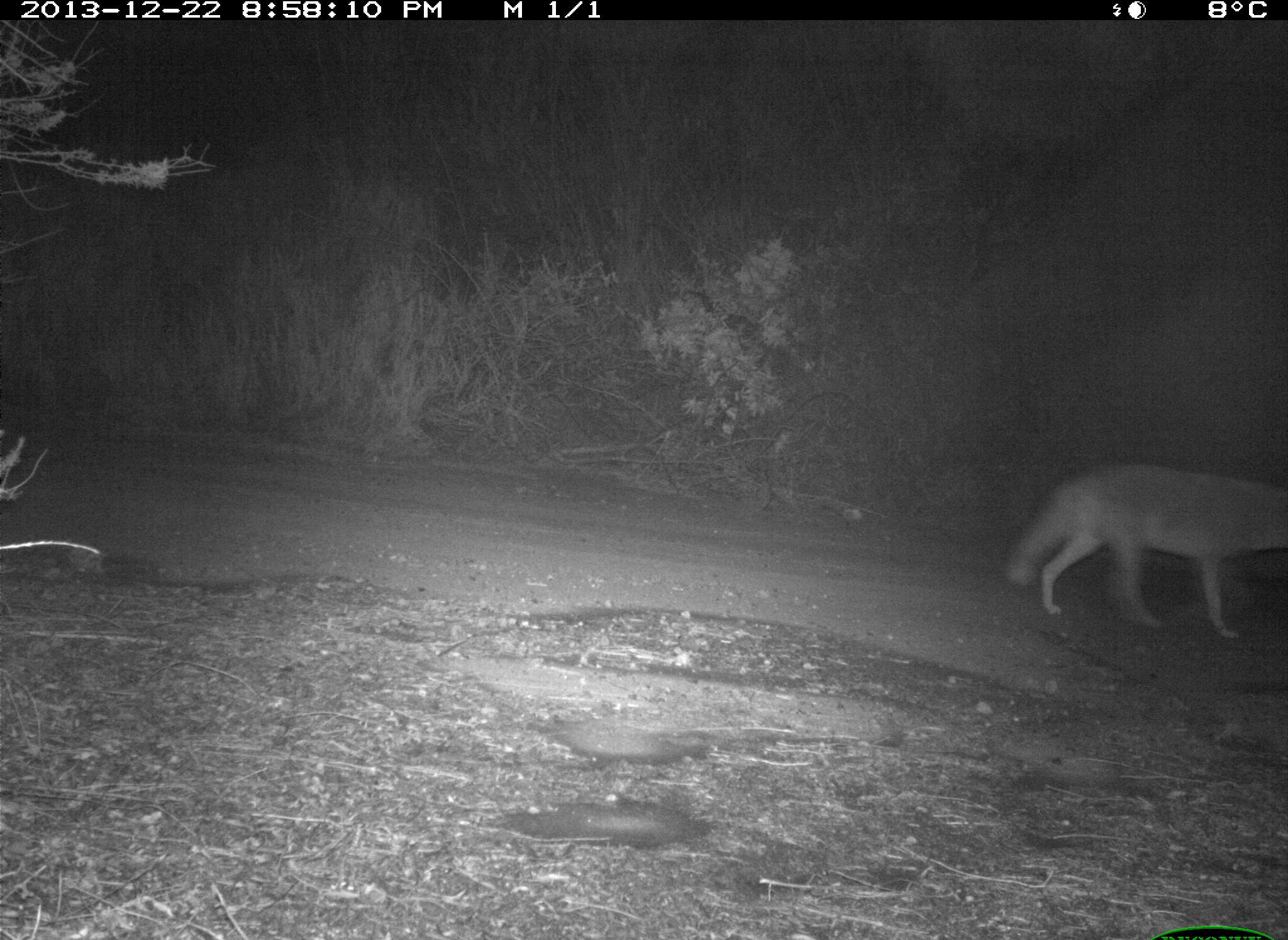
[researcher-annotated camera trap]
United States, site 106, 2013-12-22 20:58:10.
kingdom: Animalia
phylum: Chordata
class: Mammalia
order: Carnivora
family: Canidae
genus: Canis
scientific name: Canis latrans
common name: coyote